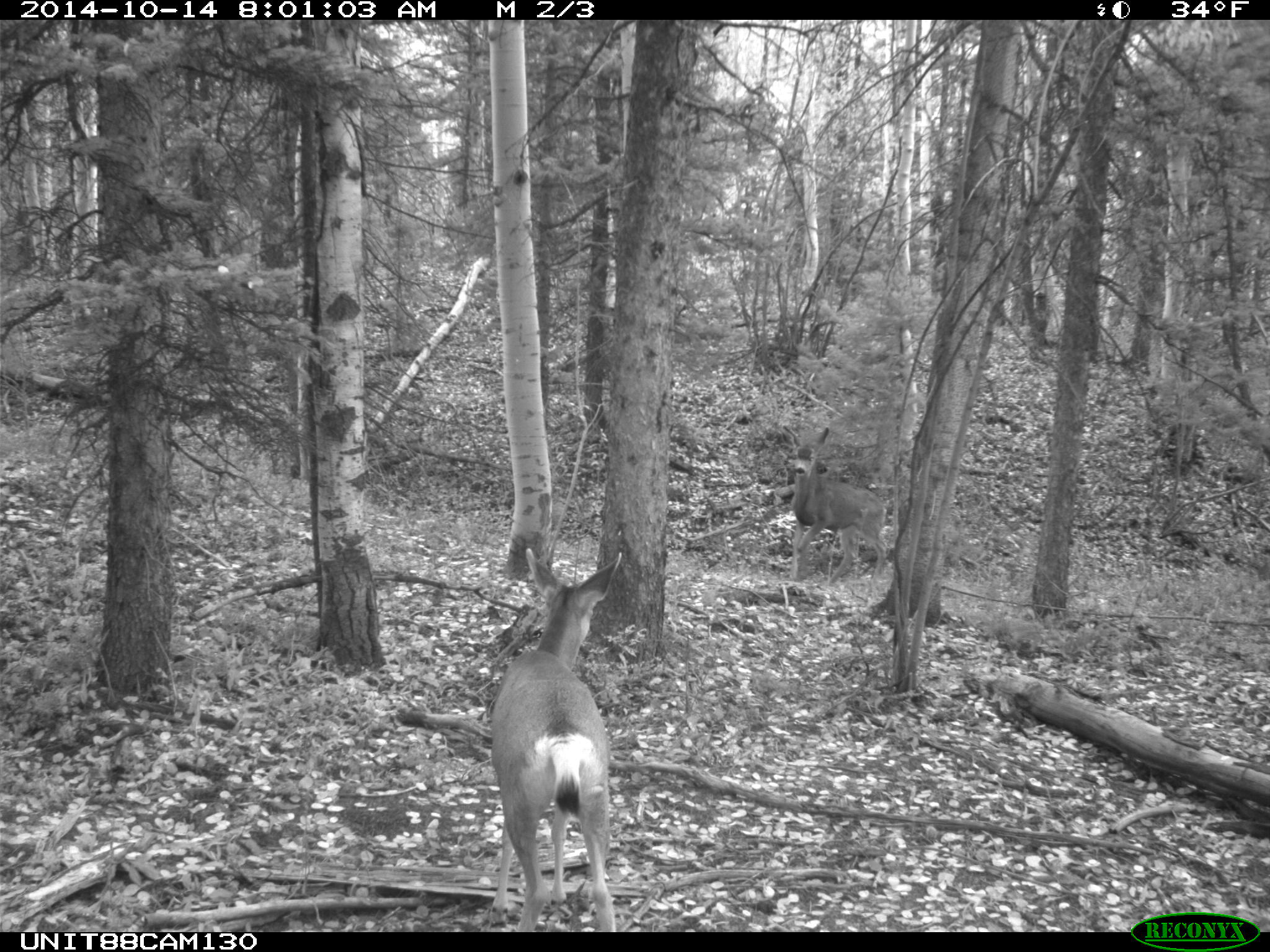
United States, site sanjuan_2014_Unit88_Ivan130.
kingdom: Animalia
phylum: Chordata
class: Mammalia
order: Artiodactyla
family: Cervidae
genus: Odocoileus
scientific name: Odocoileus hemionus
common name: mule deer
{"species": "Odocoileus hemionus (mule deer)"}